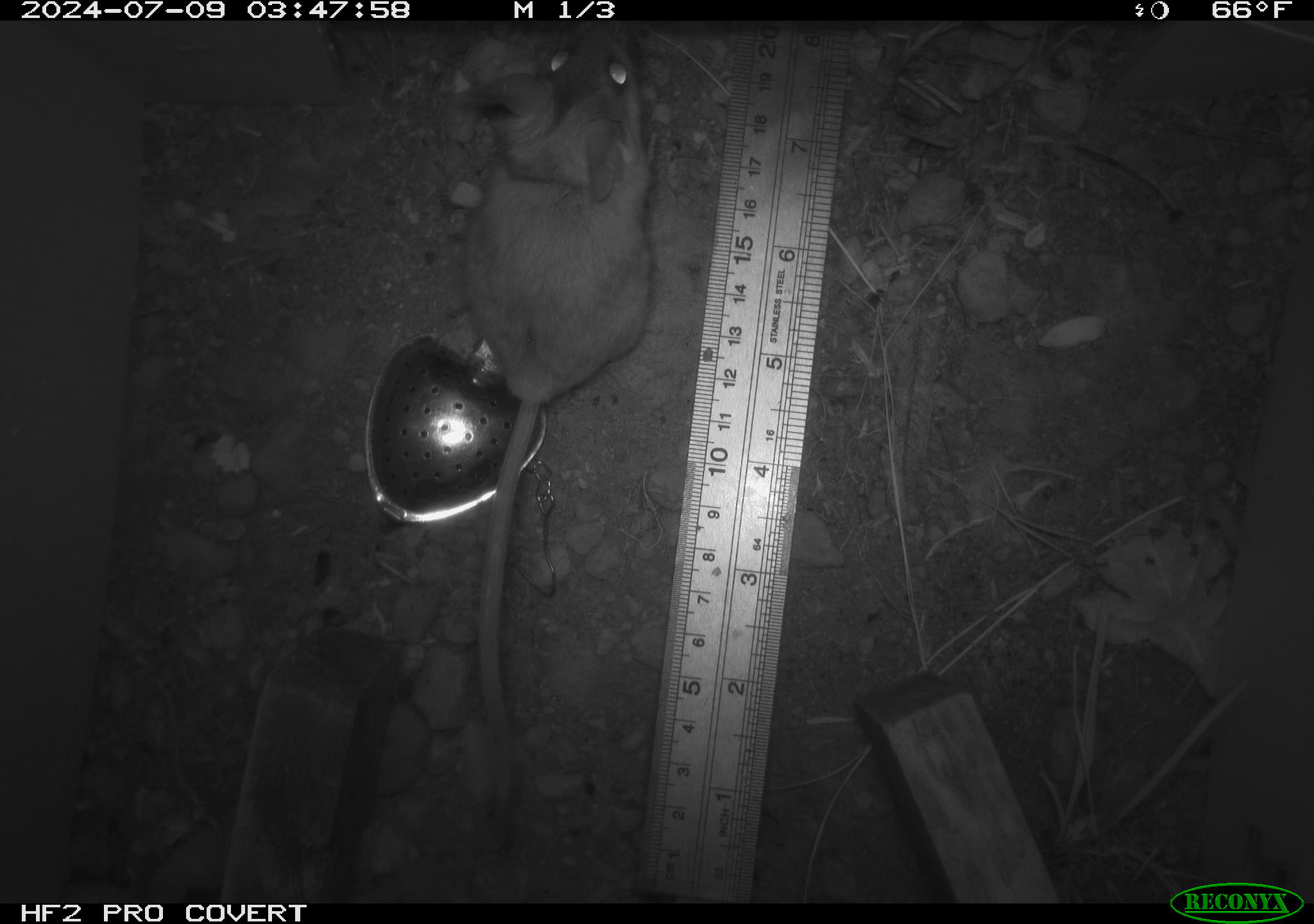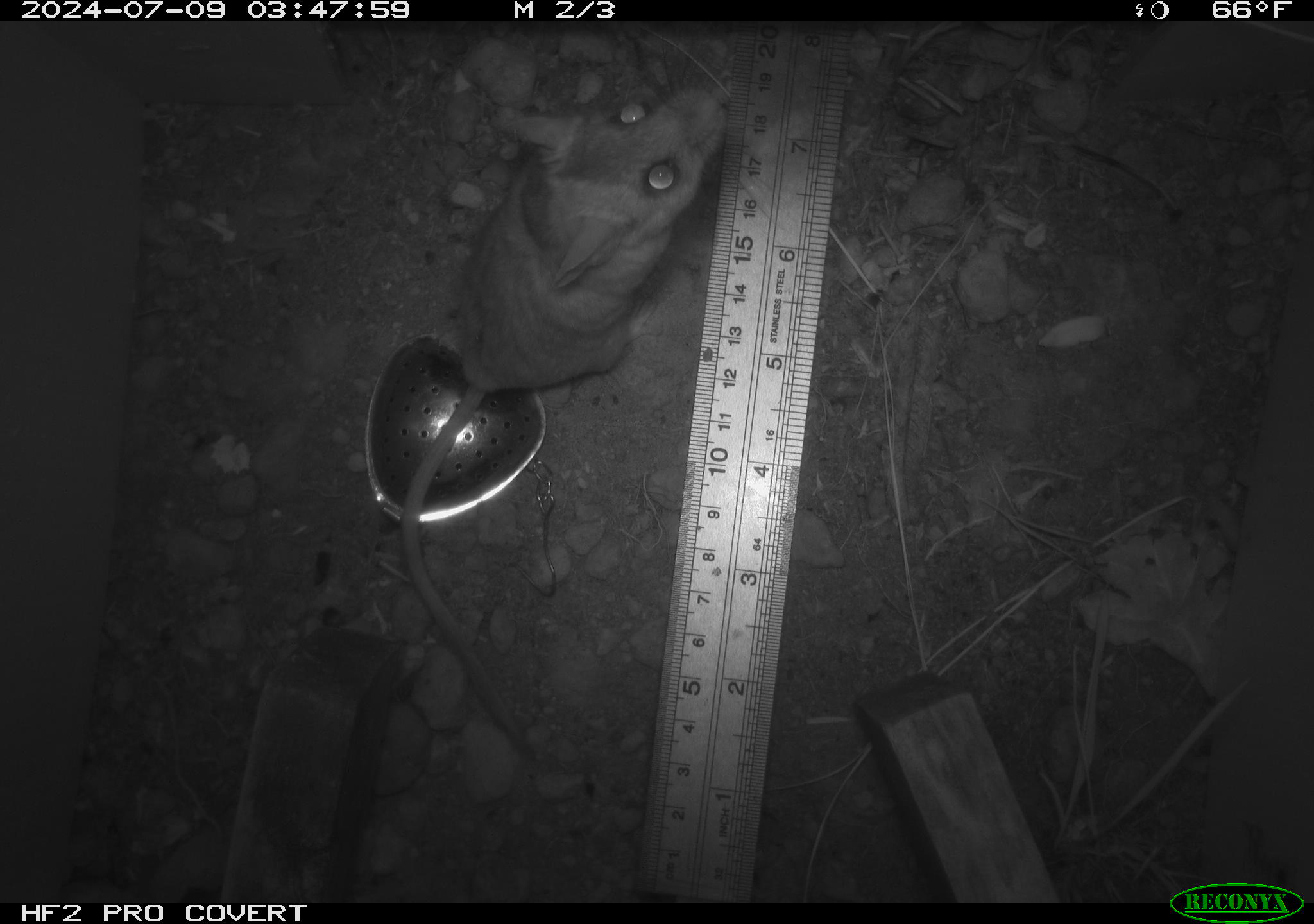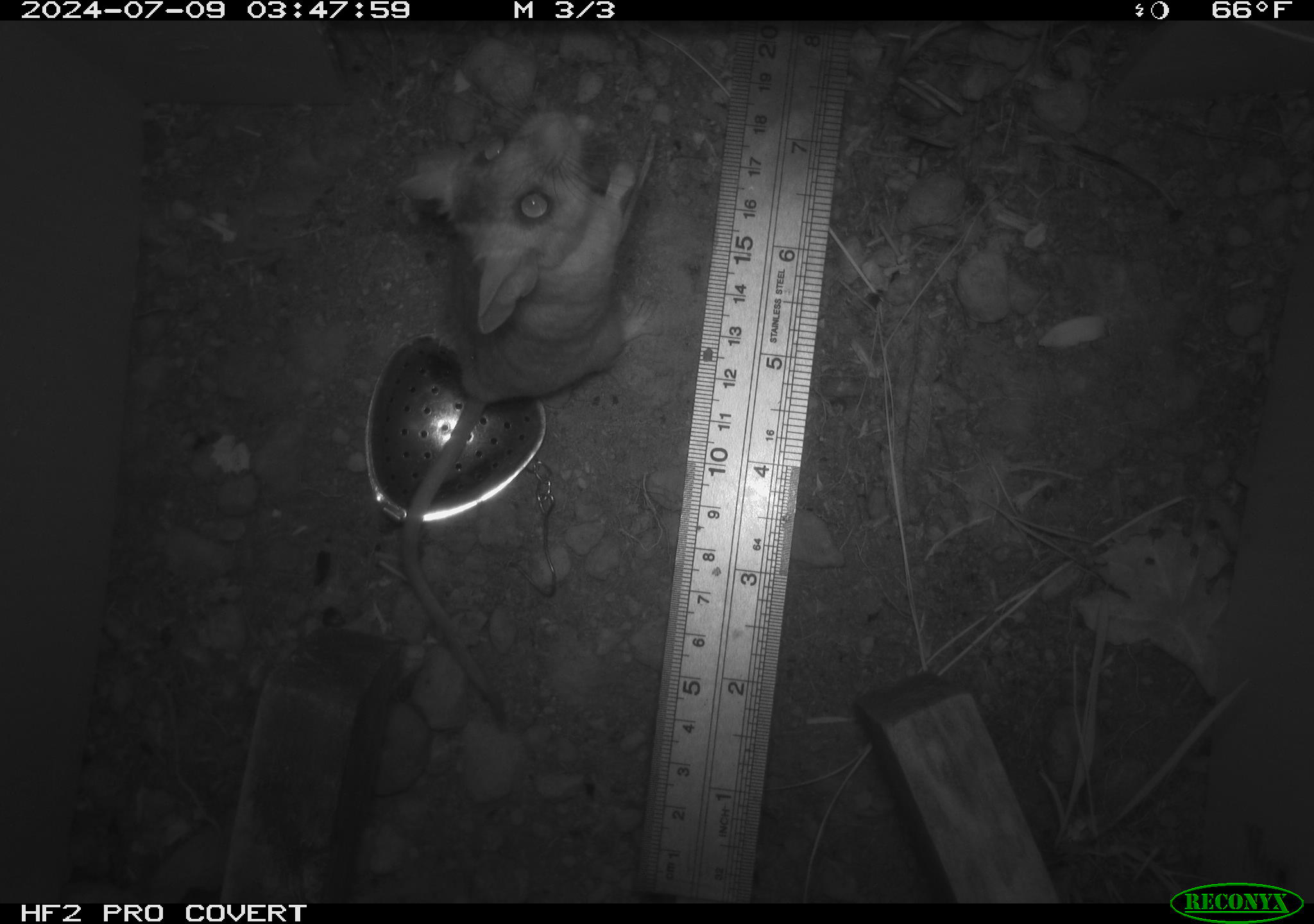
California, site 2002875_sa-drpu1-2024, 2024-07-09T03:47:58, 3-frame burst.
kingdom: Animalia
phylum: Chordata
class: Mammalia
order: Rodentia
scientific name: Rodentia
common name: rodent